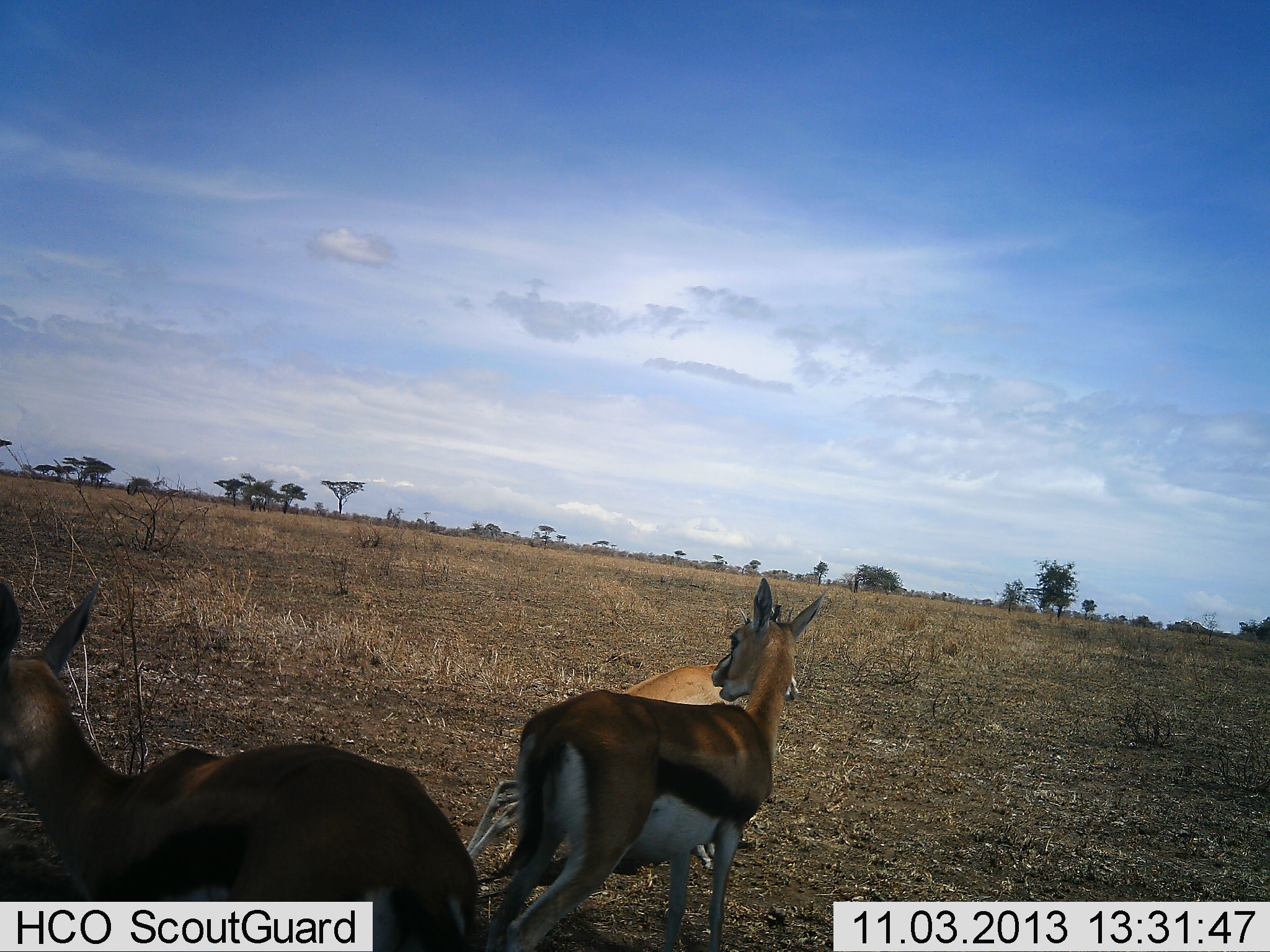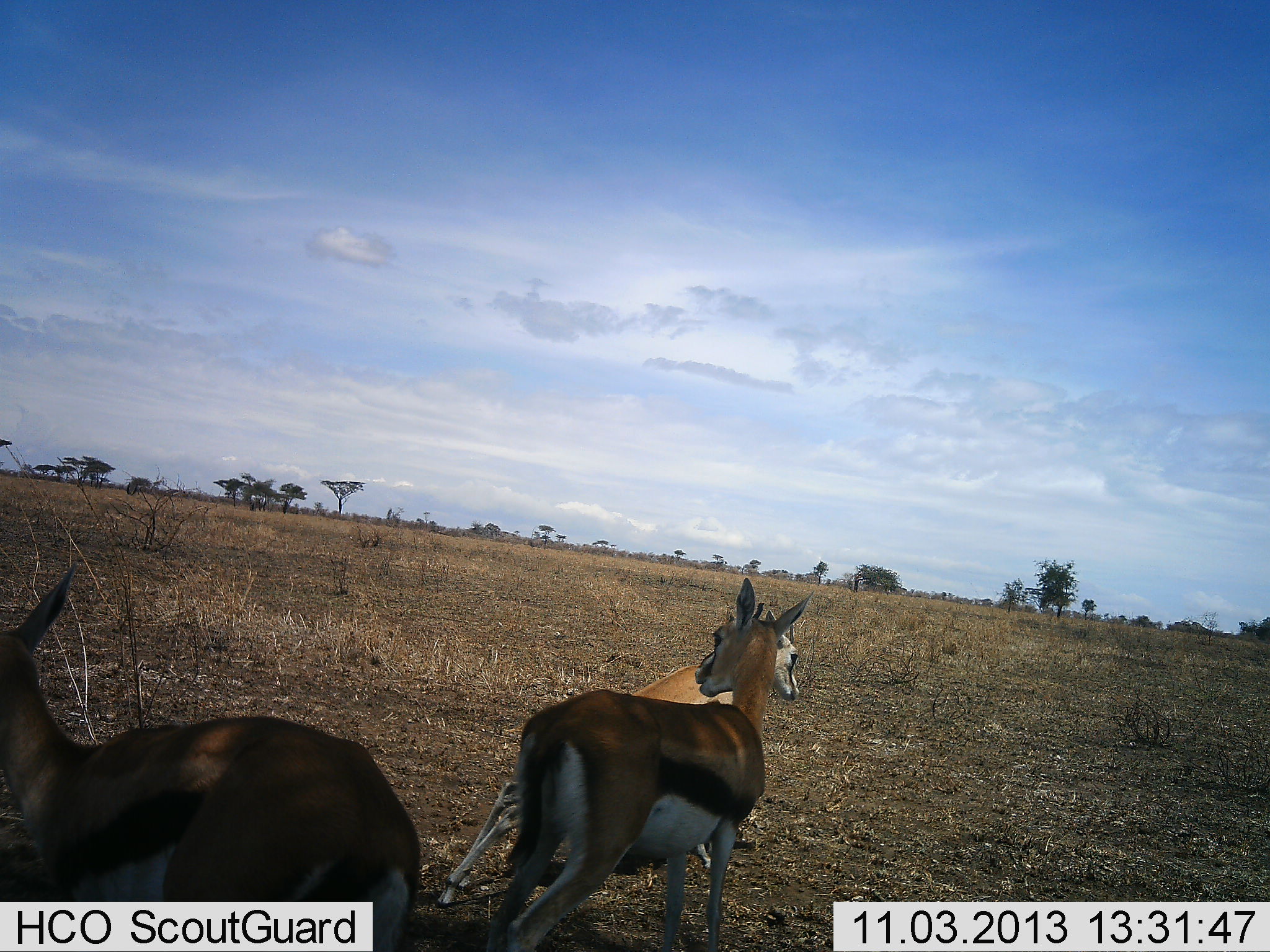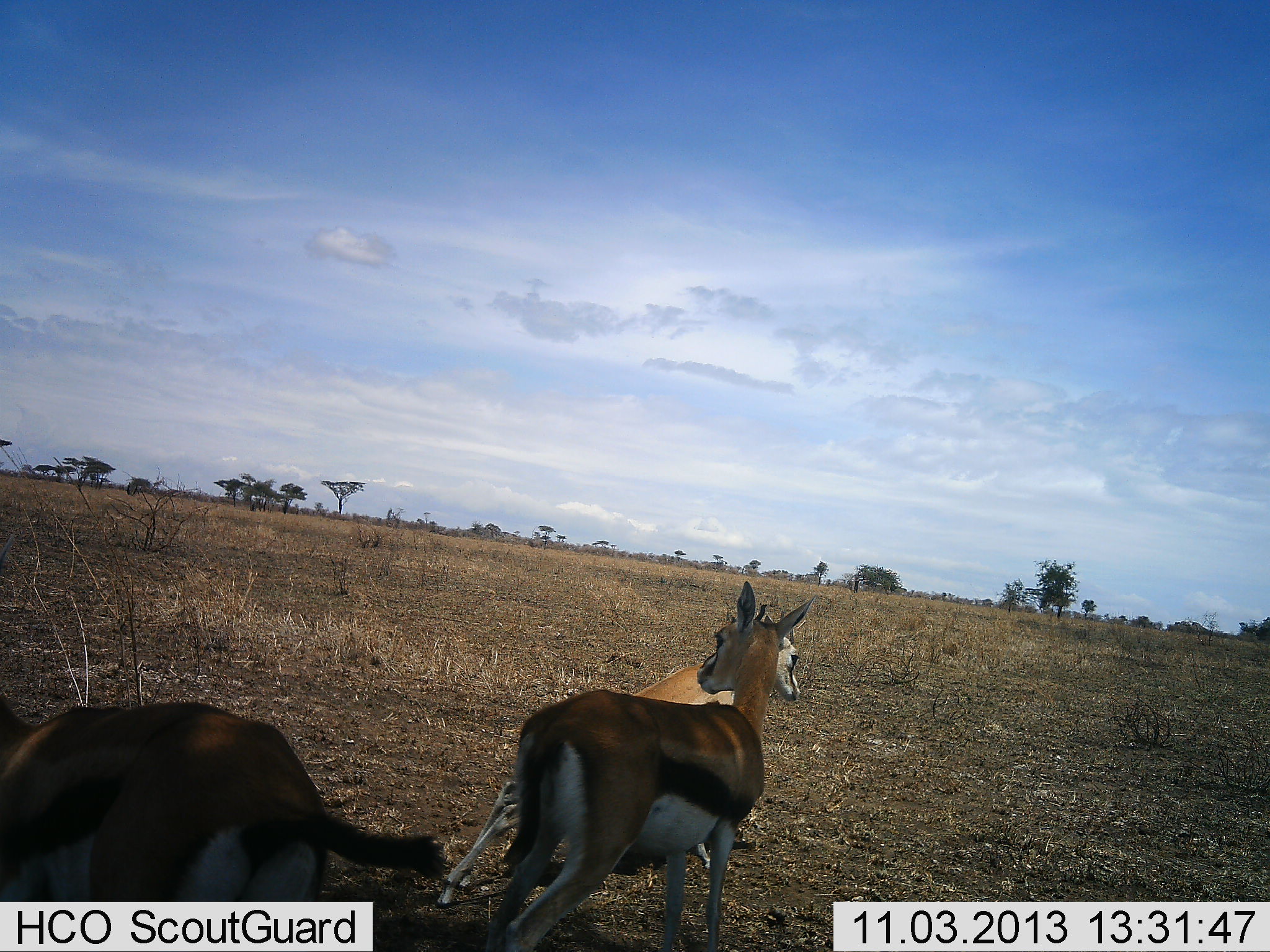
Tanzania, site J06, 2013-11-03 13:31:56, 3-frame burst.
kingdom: Animalia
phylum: Chordata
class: Mammalia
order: Artiodactyla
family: Bovidae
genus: Eudorcas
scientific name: Eudorcas thomsonii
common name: thomson's gazelle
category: gazellethomsons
Gazellethomsons (thomson's gazelle) (Eudorcas thomsonii), count 3. Behavior (volunteer vote fractions): standing 88%, resting 12%, moving 15%, interacting 0%. Young present (vote fraction): 4%. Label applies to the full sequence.